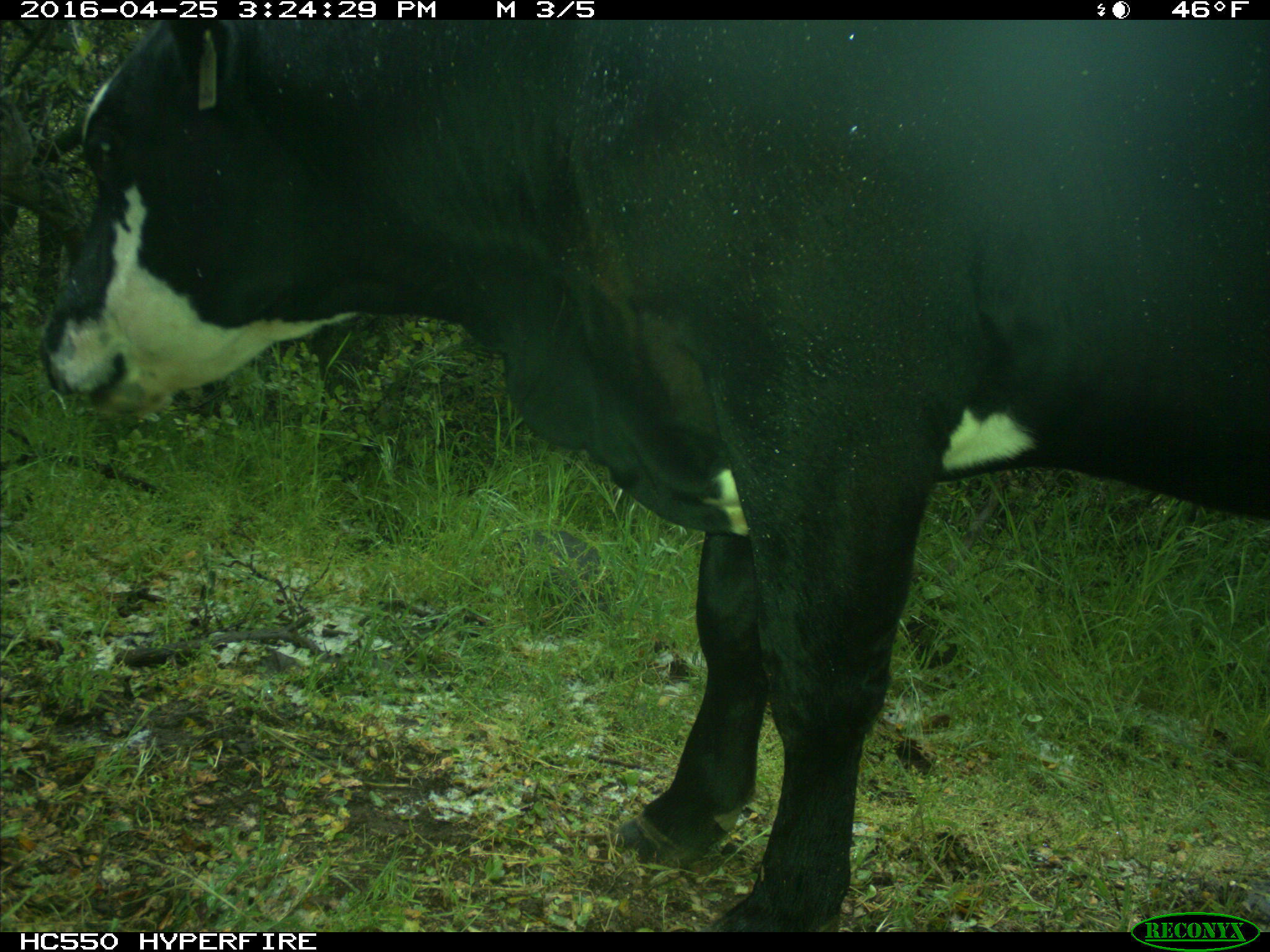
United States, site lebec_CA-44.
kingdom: Animalia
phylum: Chordata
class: Mammalia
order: Artiodactyla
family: Bovidae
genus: Bos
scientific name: Bos taurus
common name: domestic cow